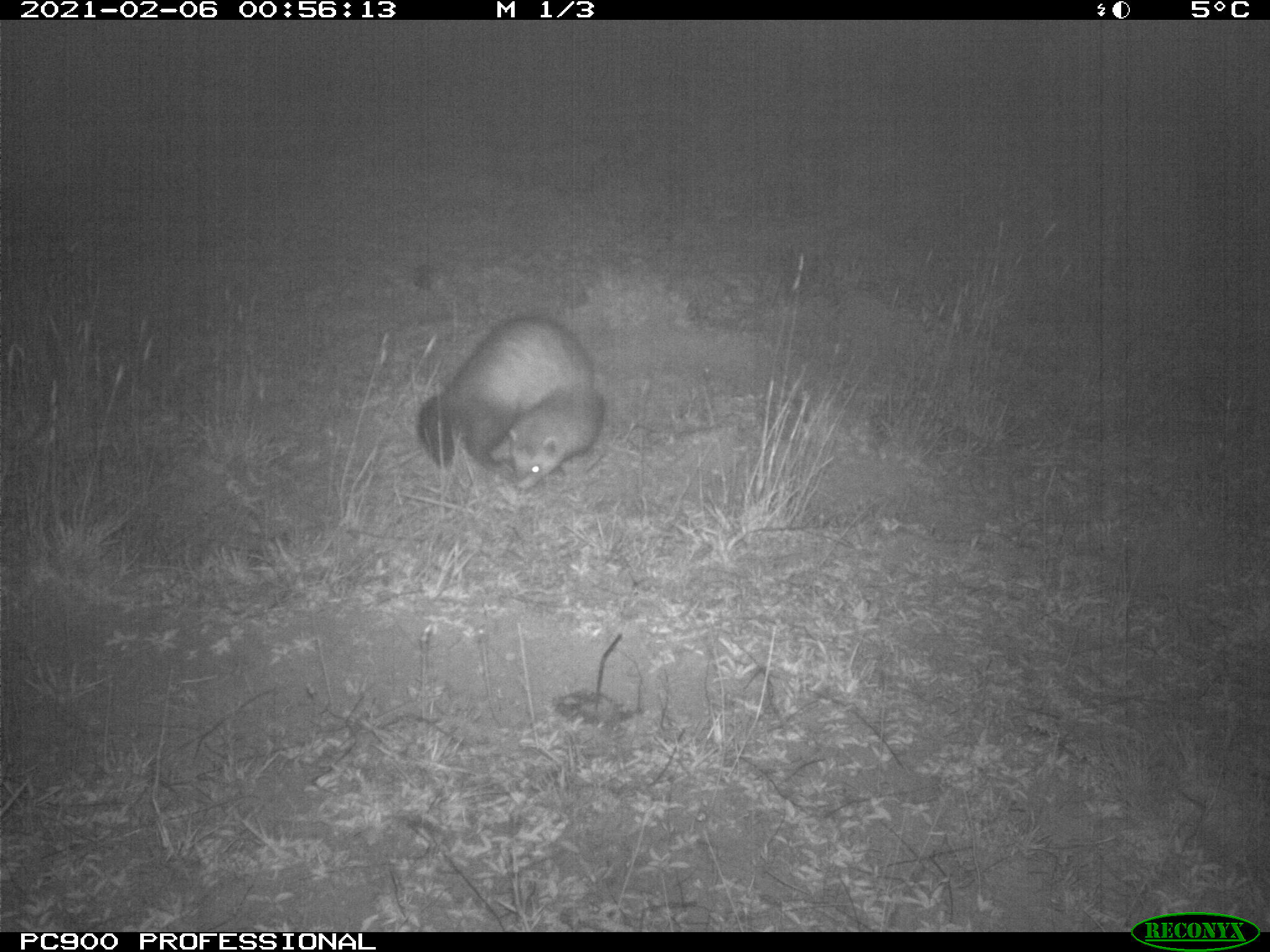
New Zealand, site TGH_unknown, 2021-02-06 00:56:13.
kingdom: Animalia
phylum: Chordata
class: Mammalia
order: Carnivora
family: Mustelidae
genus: Mustela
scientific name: Mustela furo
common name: ferret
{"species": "ferret (Mustela furo)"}